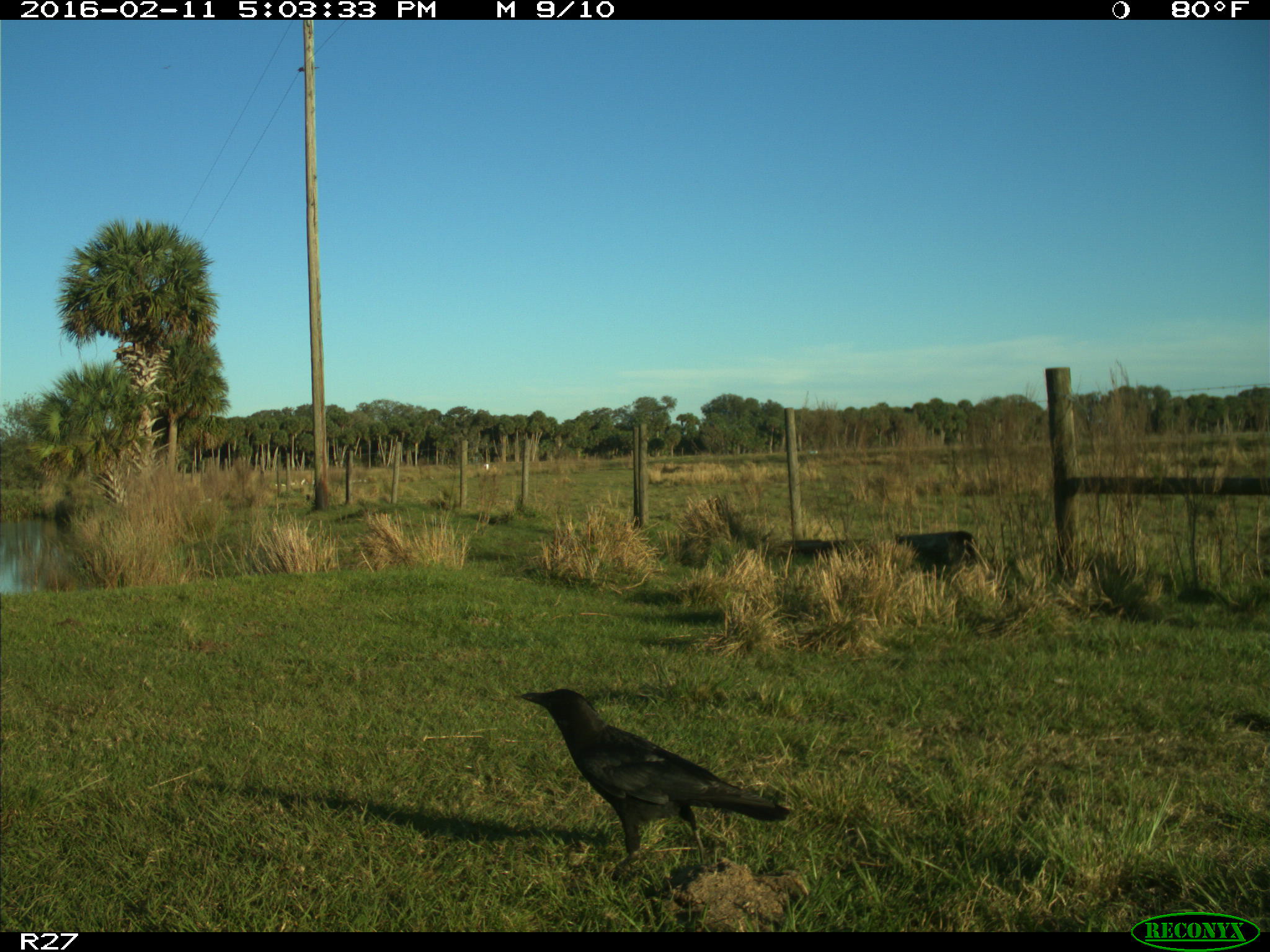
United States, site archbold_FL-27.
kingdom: Animalia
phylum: Chordata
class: Aves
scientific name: Aves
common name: birds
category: unidentified bird